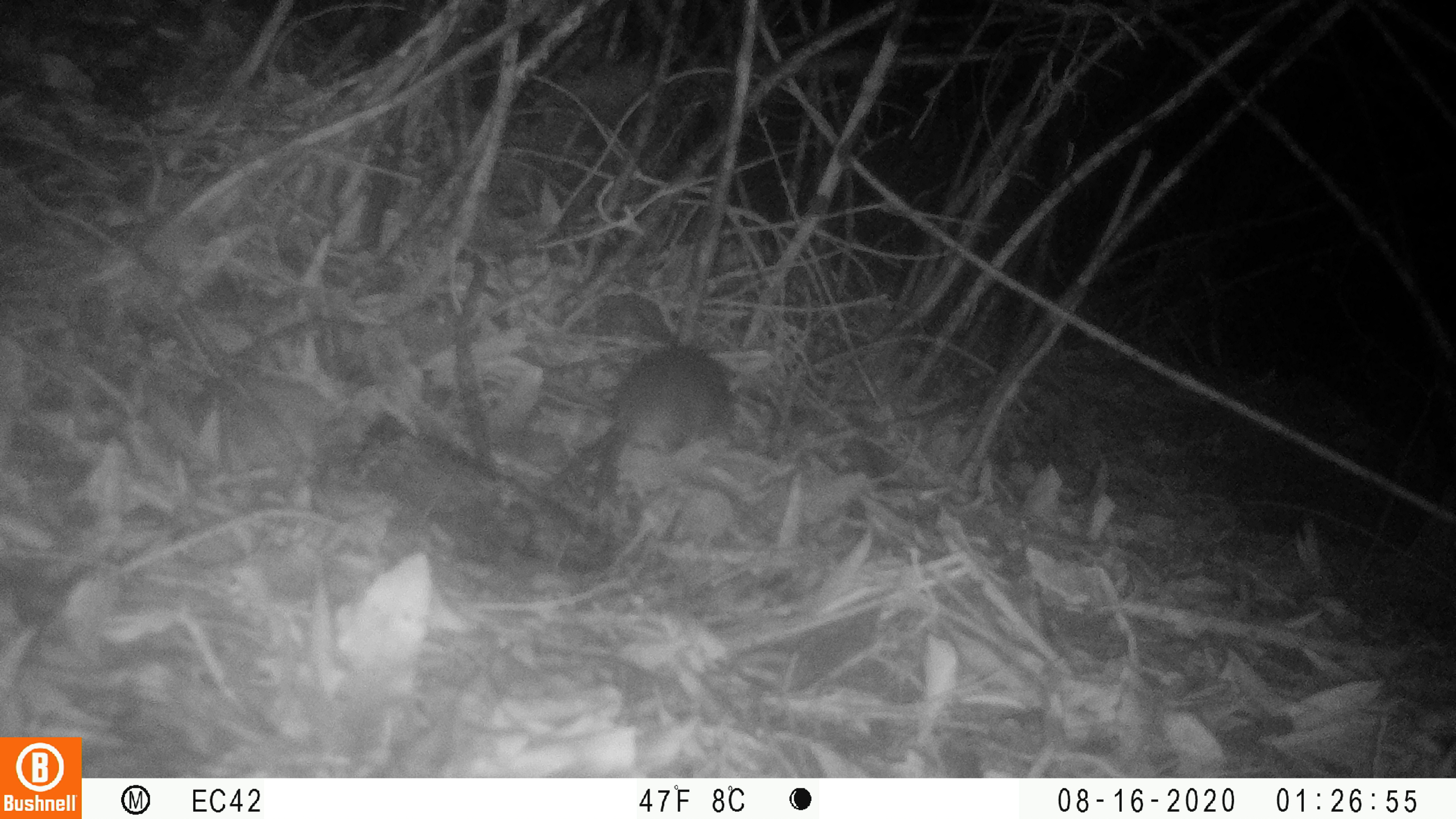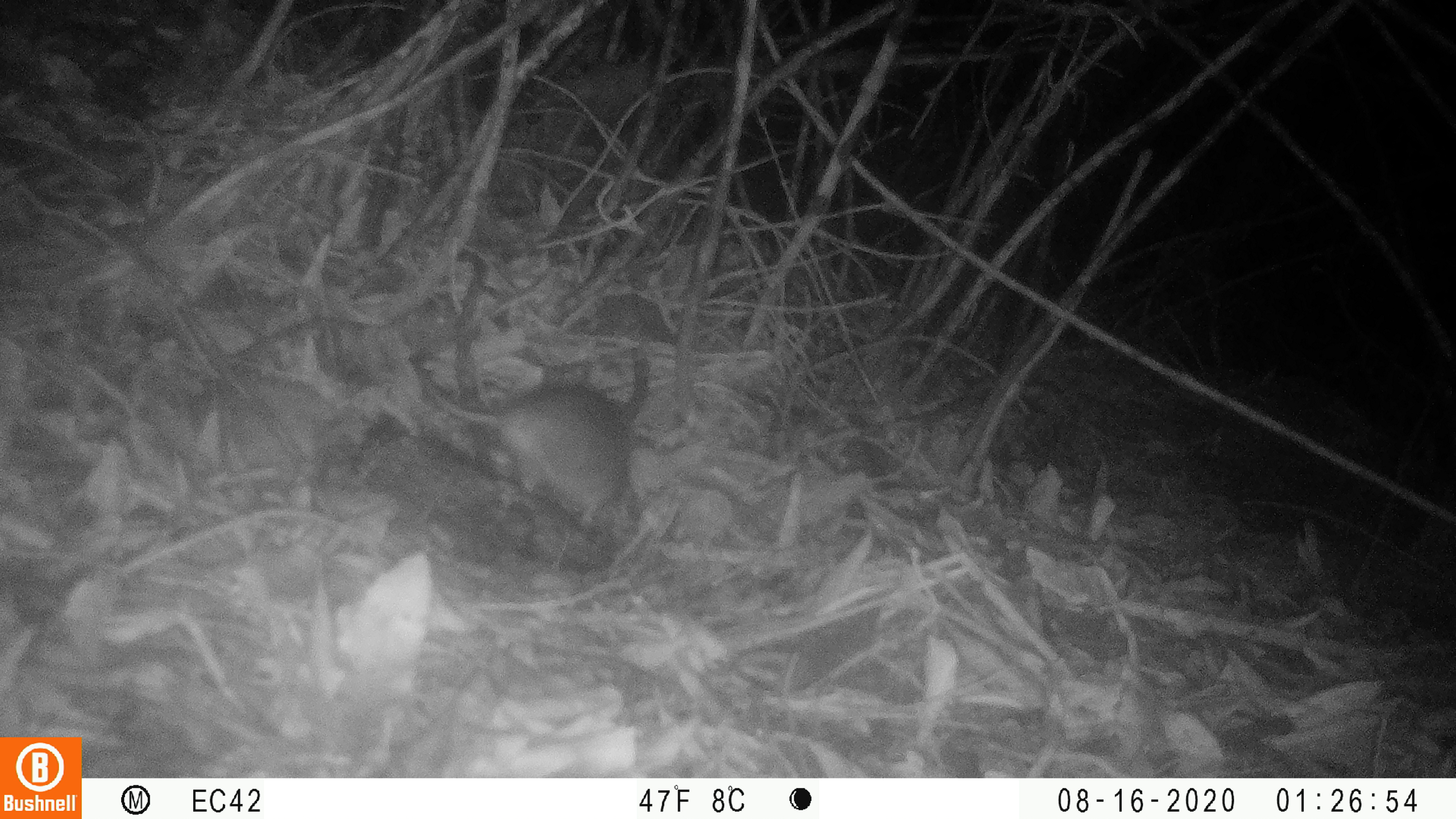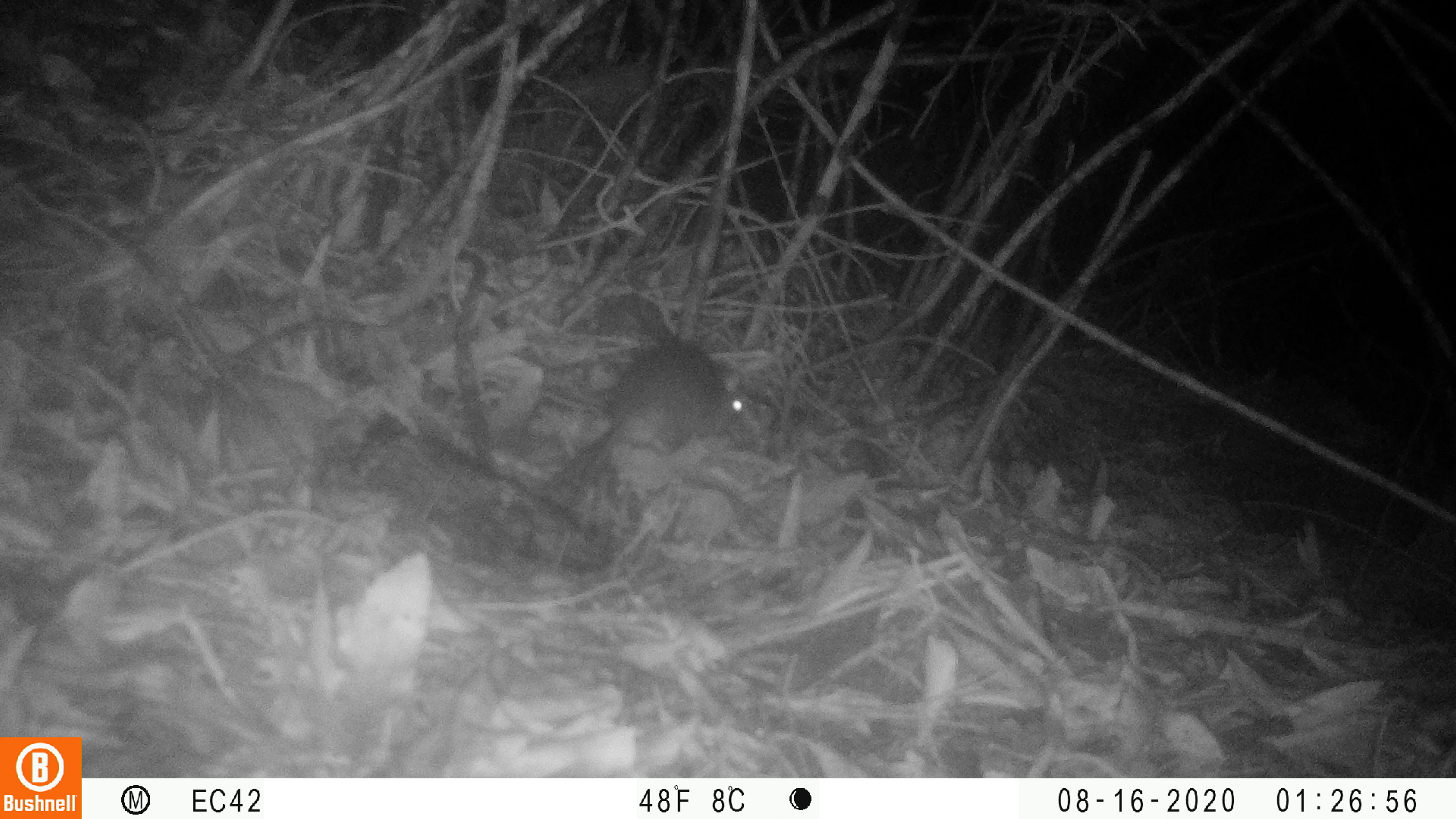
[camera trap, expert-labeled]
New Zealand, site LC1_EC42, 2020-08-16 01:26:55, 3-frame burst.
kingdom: Animalia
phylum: Chordata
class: Mammalia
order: Rodentia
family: Muridae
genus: Rattus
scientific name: Rattus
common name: rat